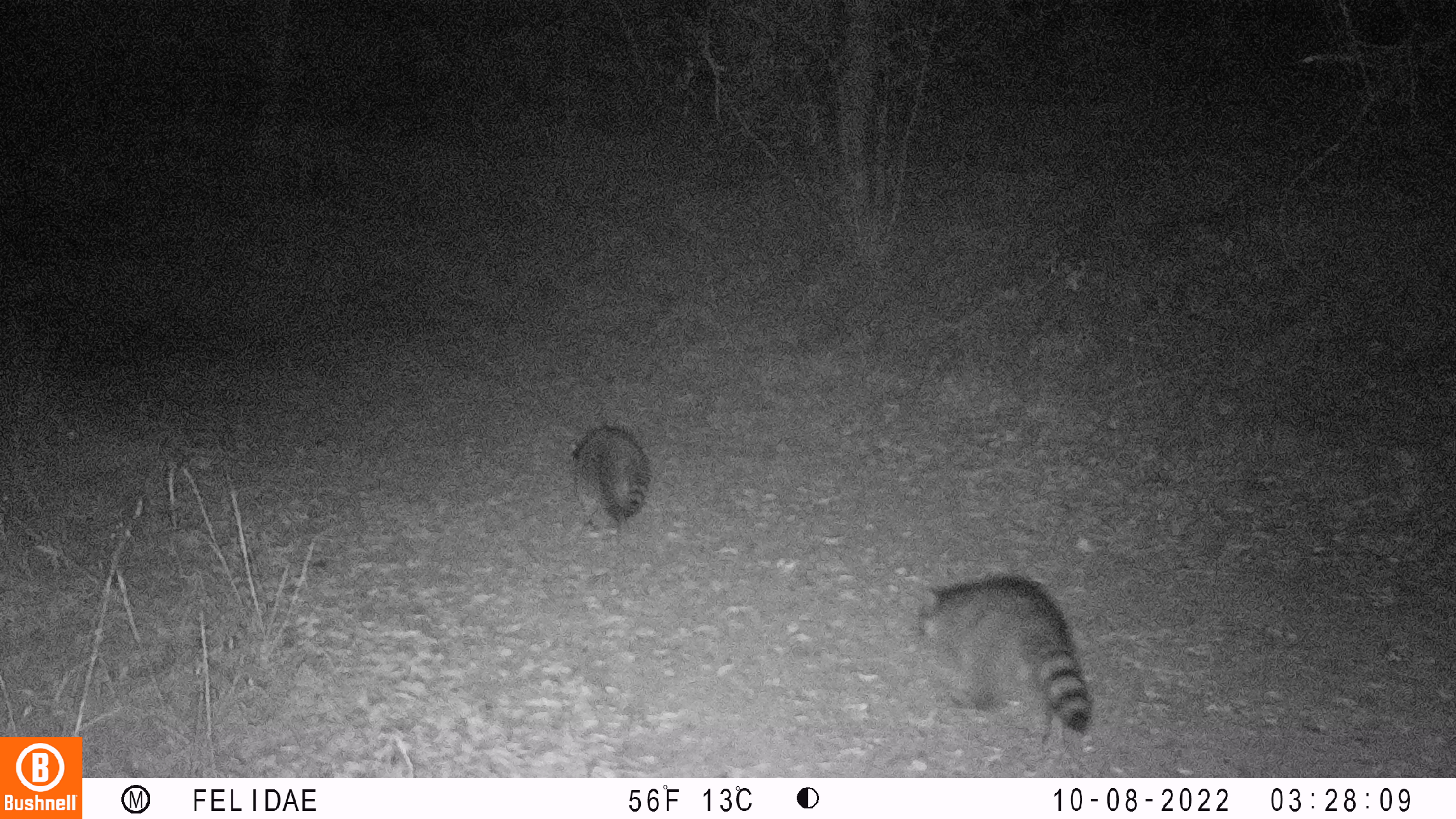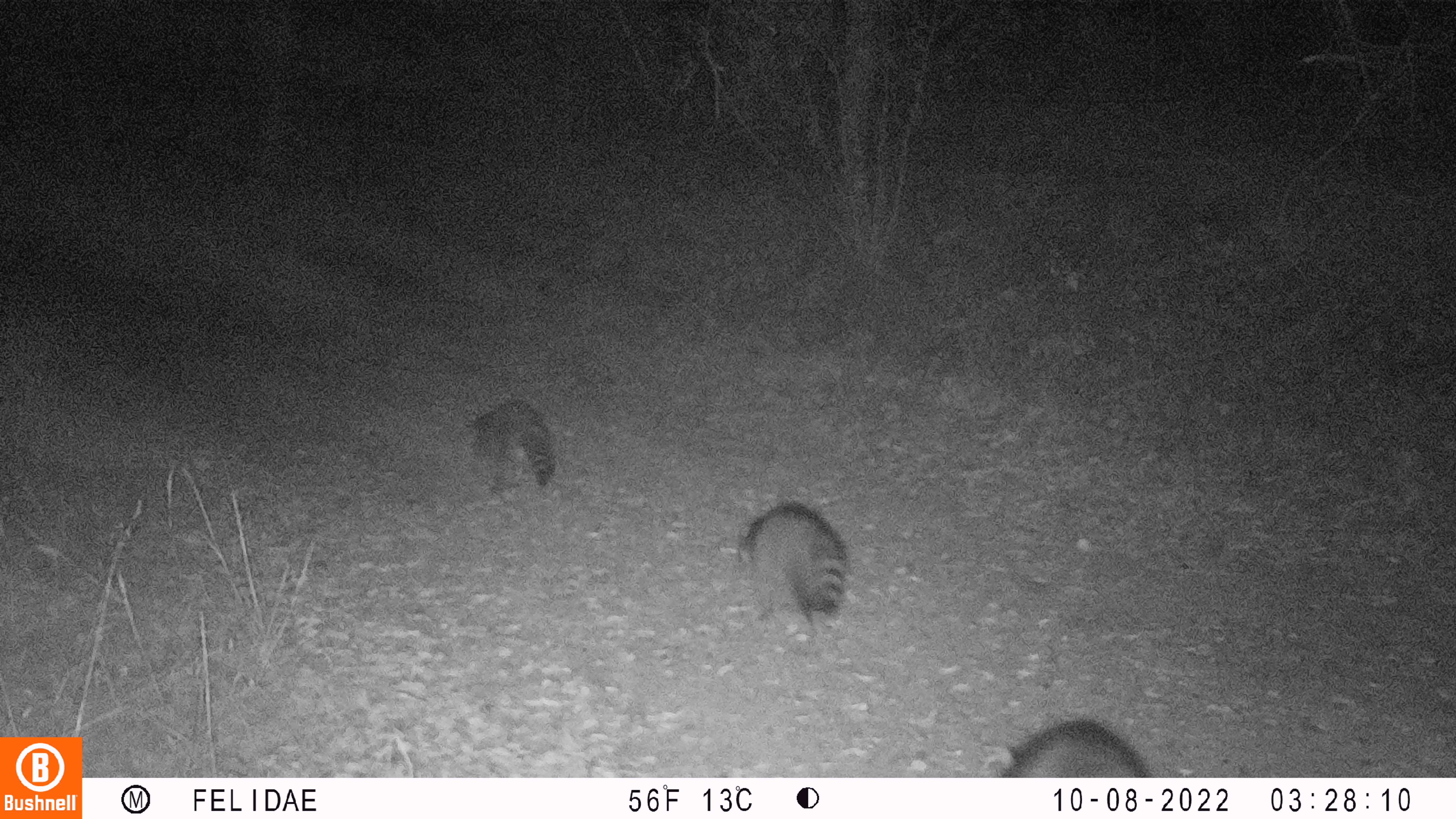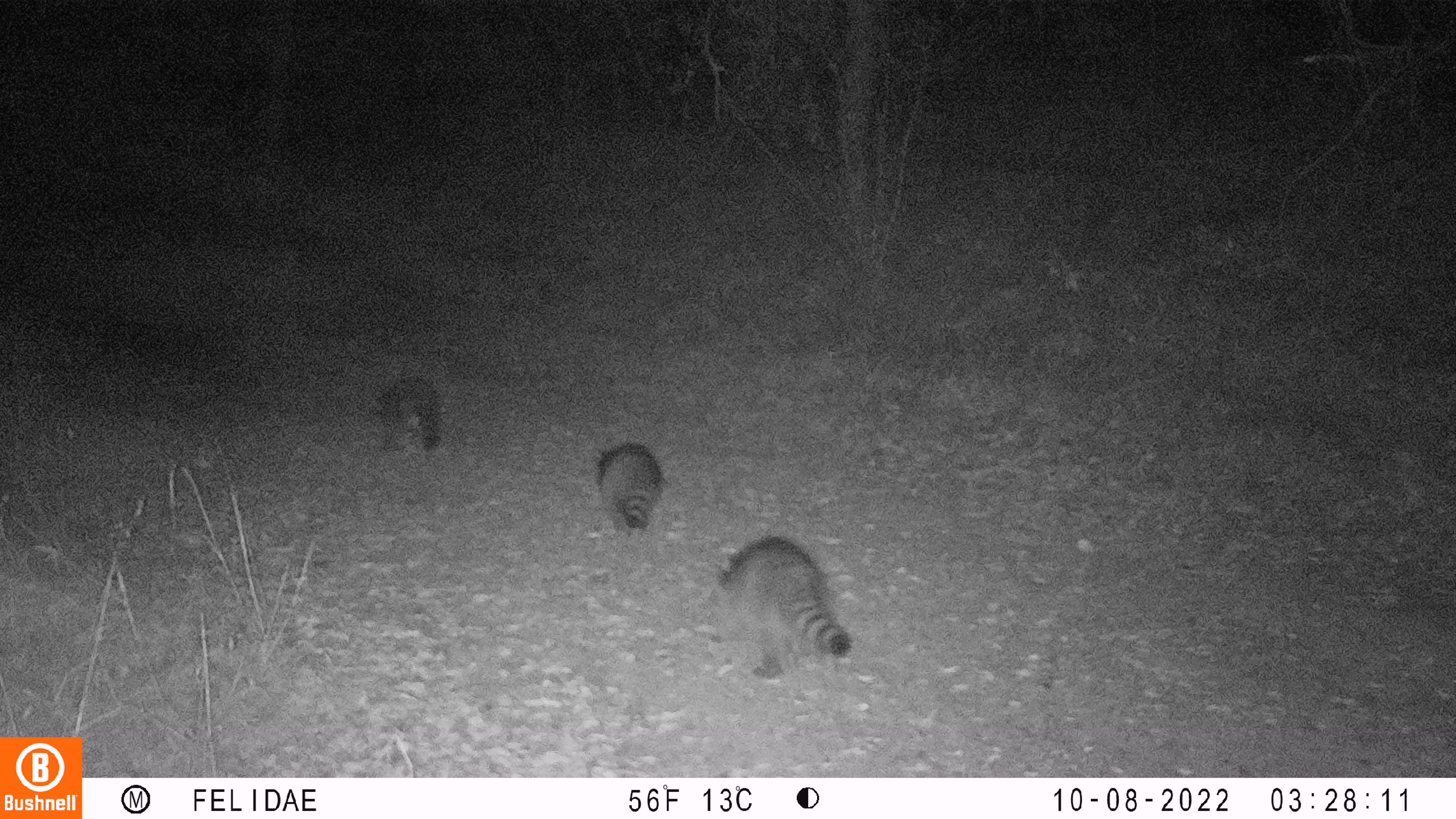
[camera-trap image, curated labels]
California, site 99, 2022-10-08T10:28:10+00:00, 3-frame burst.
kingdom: Animalia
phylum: Chordata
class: Mammalia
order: Carnivora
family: Procyonidae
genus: Procyon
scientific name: Procyon lotor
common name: raccoon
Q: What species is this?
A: Raccoon (Procyon lotor).